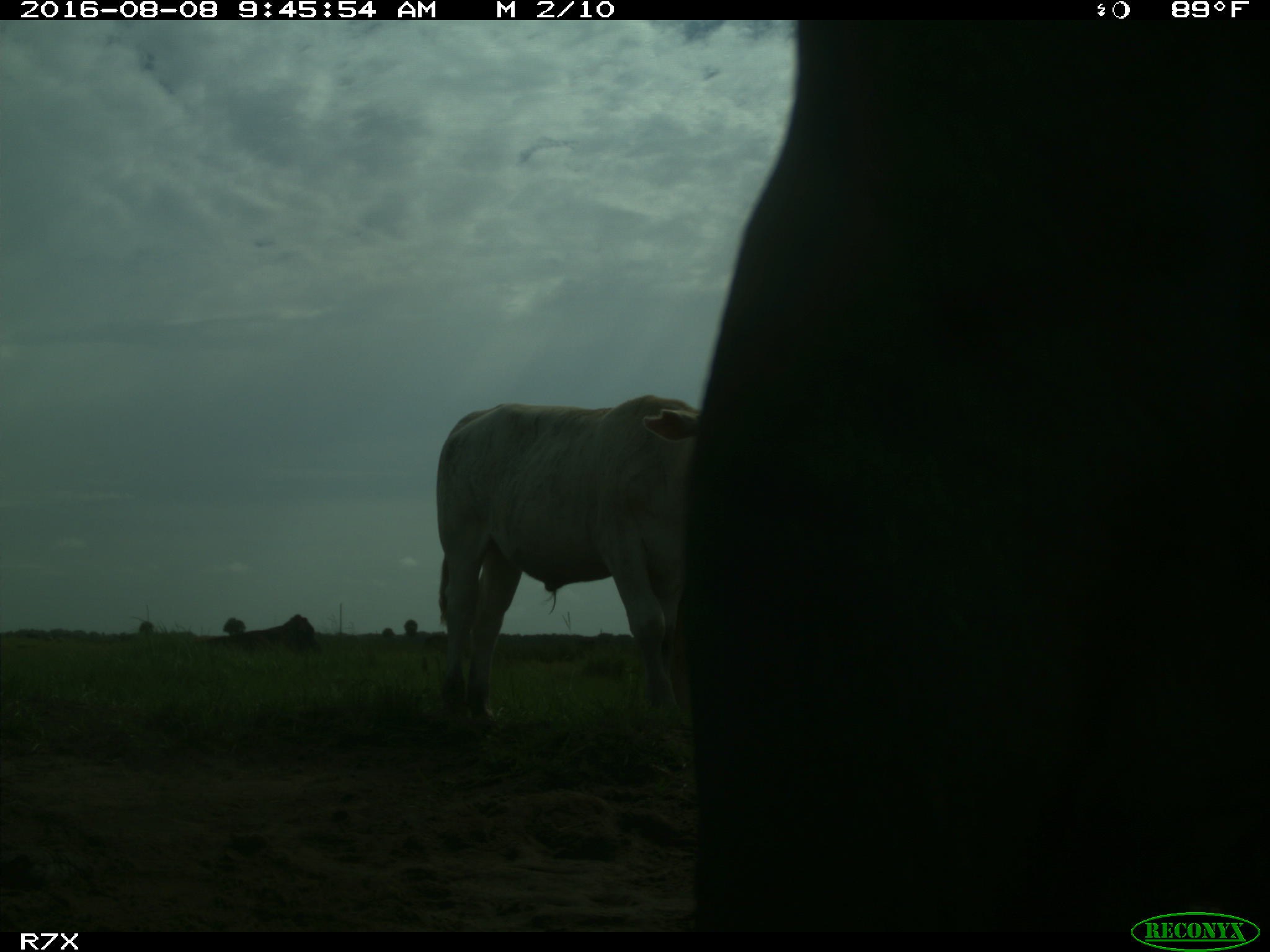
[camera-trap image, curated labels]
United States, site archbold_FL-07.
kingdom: Animalia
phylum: Chordata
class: Mammalia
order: Artiodactyla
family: Bovidae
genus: Bos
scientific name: Bos taurus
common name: domestic cow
Bos taurus (domestic cow).